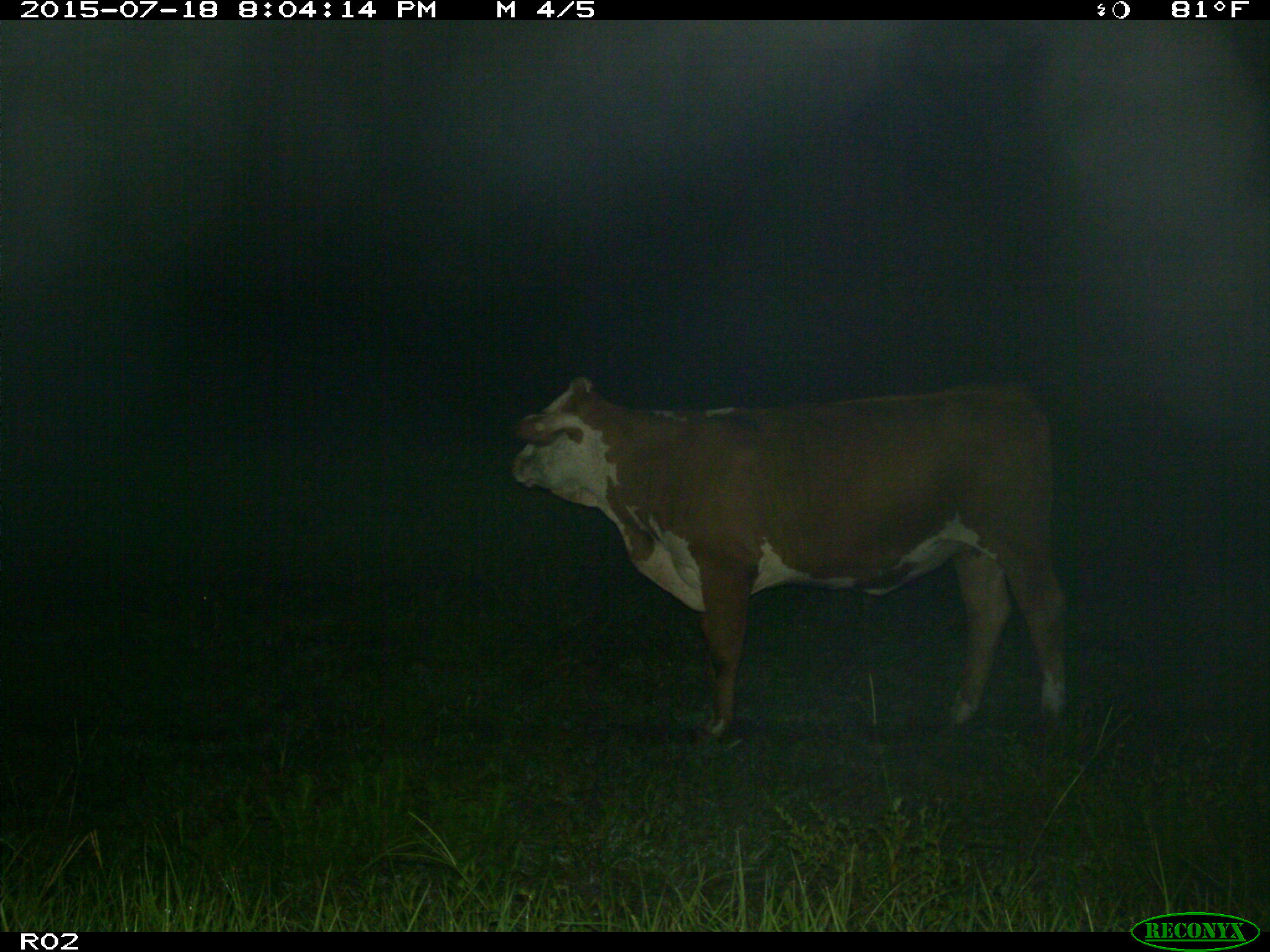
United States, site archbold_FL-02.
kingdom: Animalia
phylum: Chordata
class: Mammalia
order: Artiodactyla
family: Bovidae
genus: Bos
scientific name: Bos taurus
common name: domestic cow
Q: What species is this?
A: Bos taurus (domestic cow).